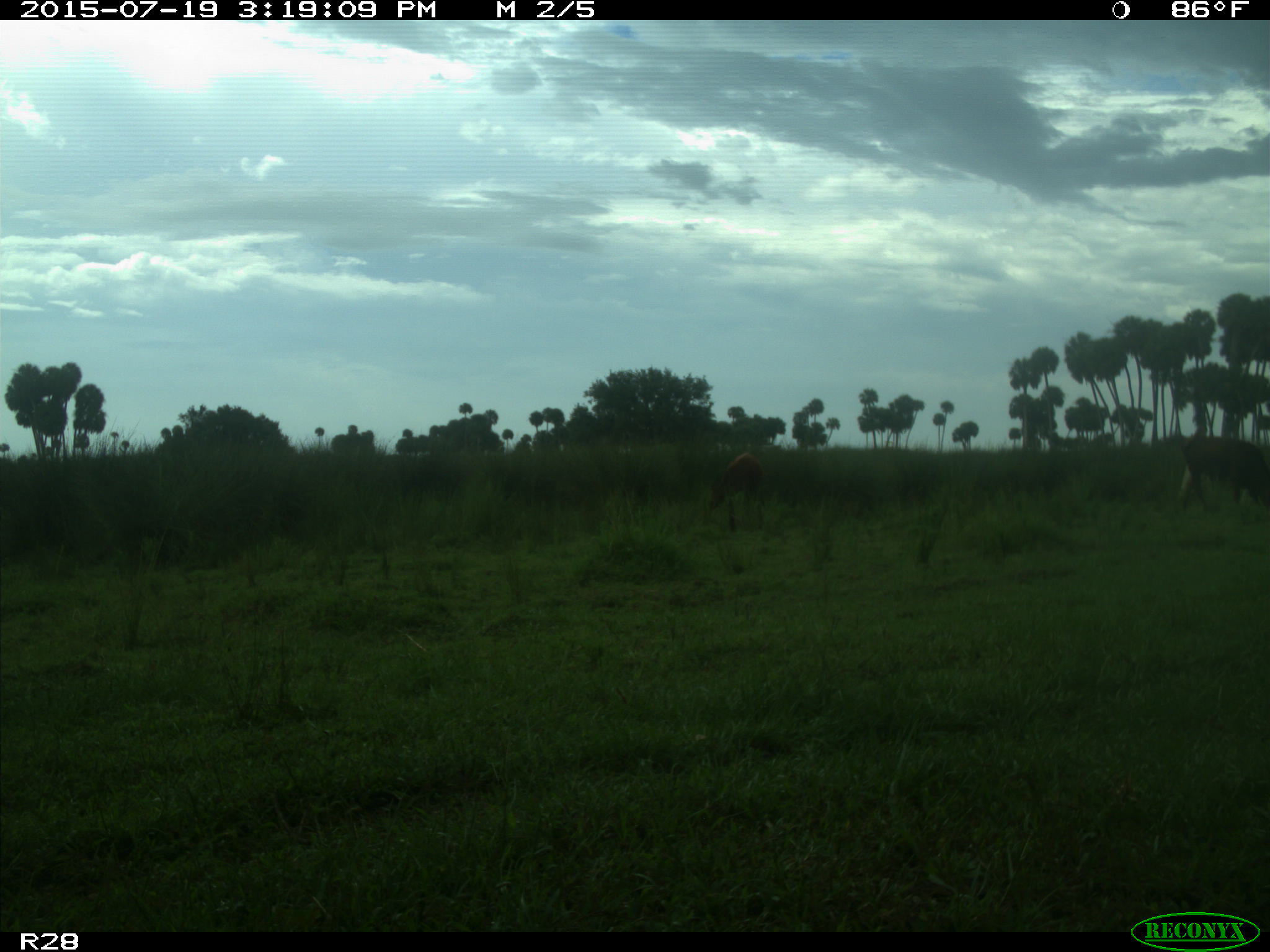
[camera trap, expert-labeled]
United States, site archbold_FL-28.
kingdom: Animalia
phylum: Chordata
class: Mammalia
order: Artiodactyla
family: Bovidae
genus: Bos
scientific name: Bos taurus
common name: domestic cow